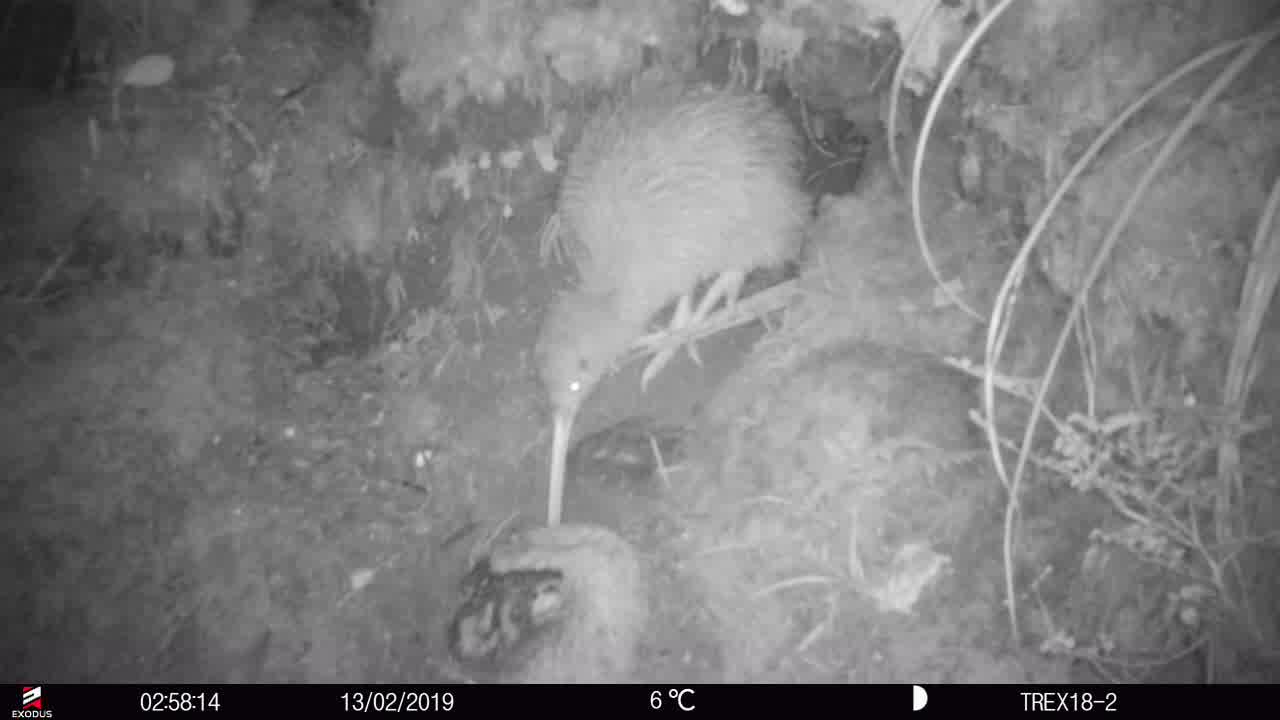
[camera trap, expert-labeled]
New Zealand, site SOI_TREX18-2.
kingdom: Animalia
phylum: Chordata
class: Aves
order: Apterygiformes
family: Apterygidae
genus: Apteryx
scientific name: Apteryx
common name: kiwi